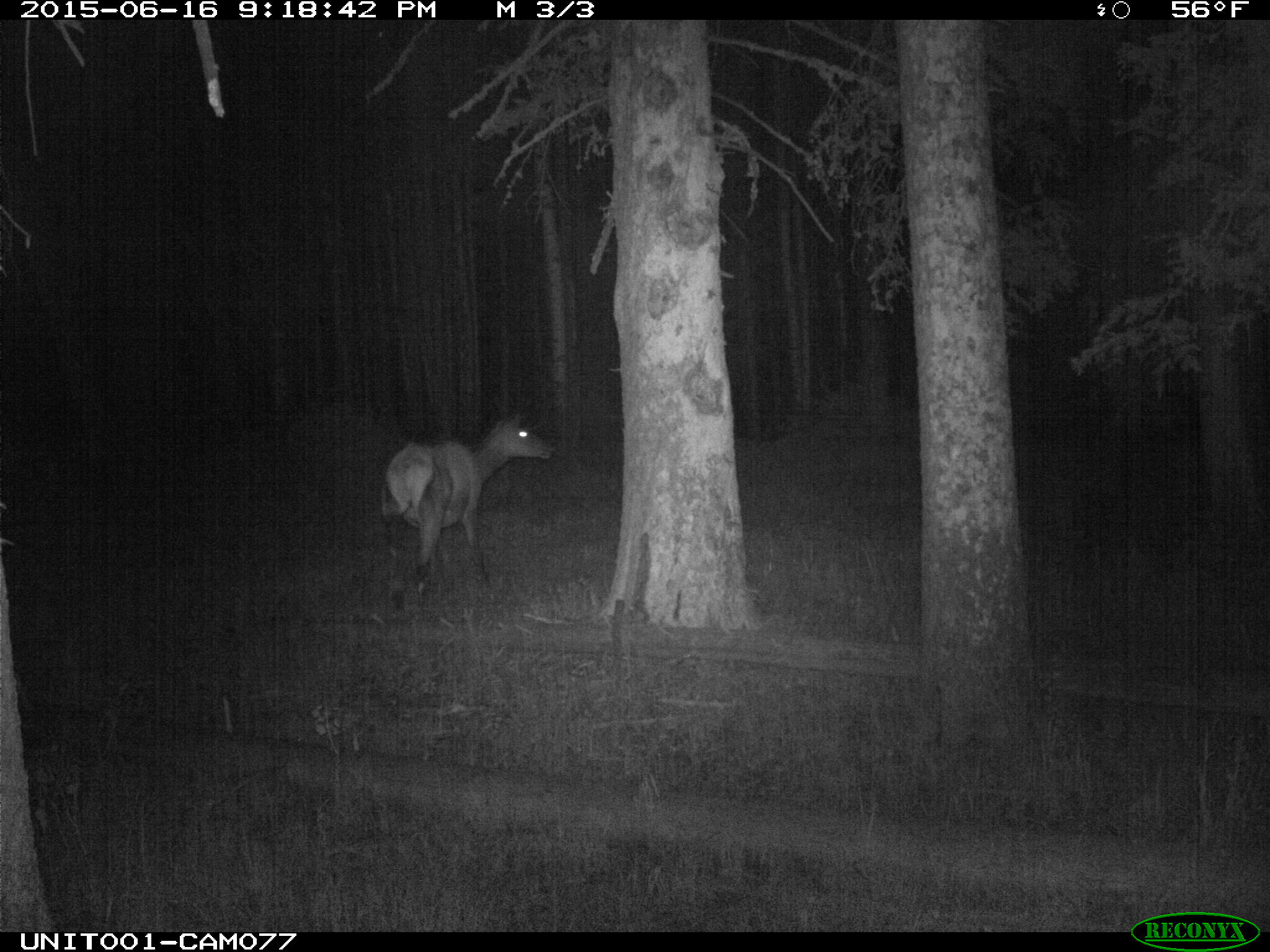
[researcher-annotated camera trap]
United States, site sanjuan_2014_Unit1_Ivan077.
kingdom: Animalia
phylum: Chordata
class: Mammalia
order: Artiodactyla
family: Cervidae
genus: Cervus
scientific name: Cervus elaphus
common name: red deer